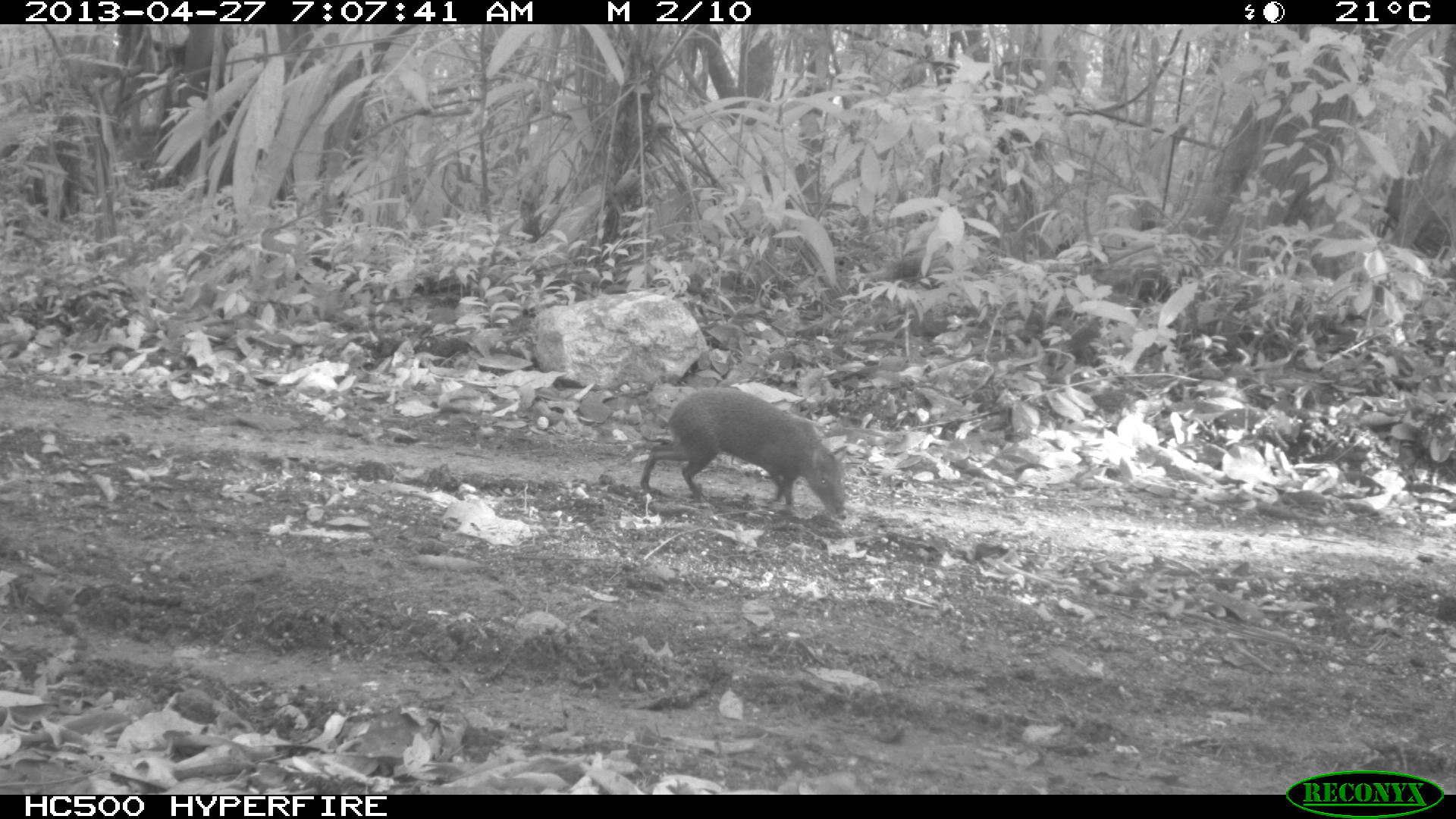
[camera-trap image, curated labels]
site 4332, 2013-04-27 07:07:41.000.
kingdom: Animalia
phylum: Chordata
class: Mammalia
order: Rodentia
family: Dasyproctidae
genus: Dasyprocta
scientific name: Dasyprocta punctata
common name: central american agouti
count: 1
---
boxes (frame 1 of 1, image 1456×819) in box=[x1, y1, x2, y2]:
dasyprocta punctata: box=[640, 388, 847, 521]